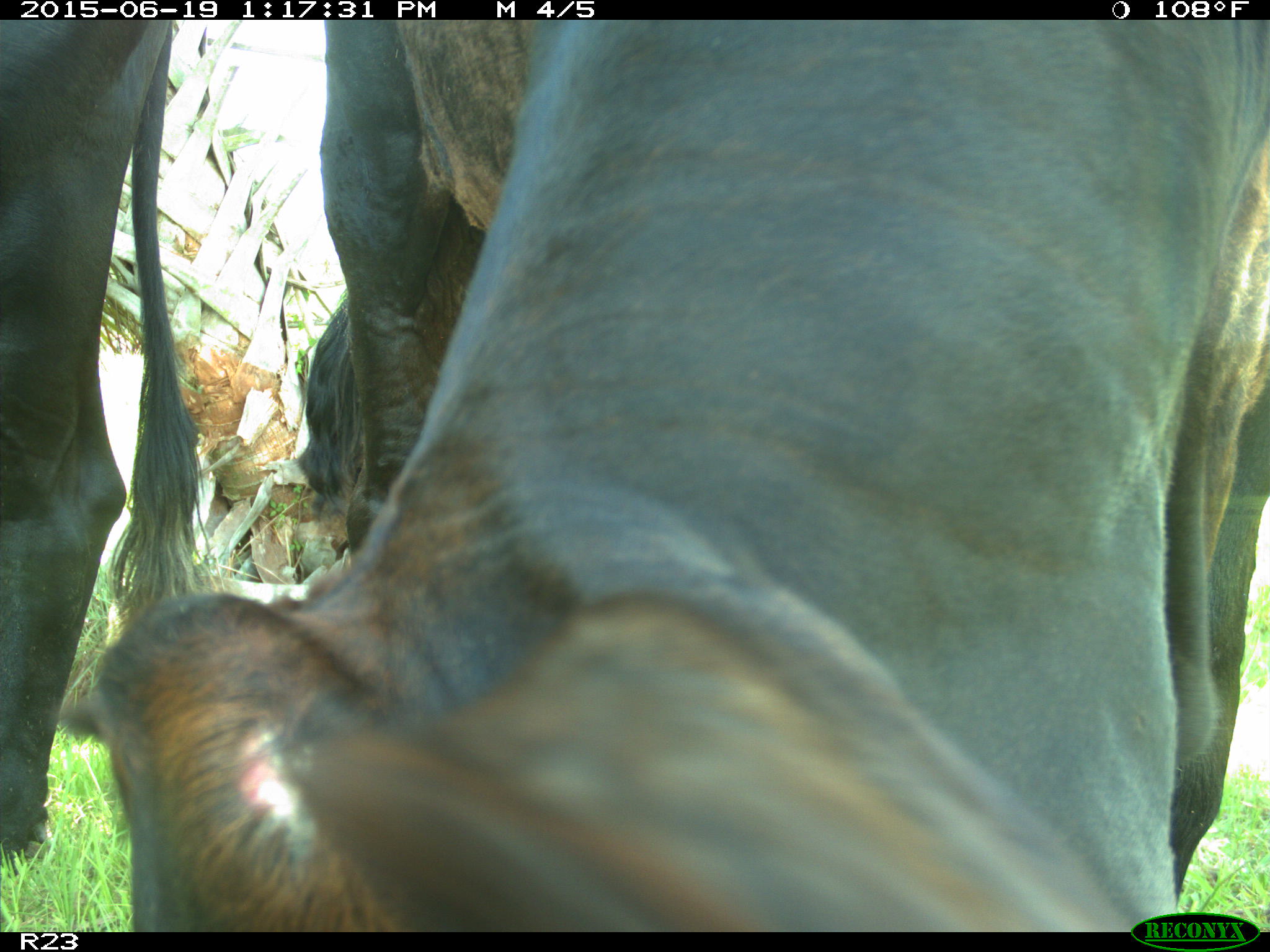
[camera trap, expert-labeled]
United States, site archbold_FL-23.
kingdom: Animalia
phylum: Chordata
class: Aves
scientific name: Aves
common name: birds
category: unidentified bird